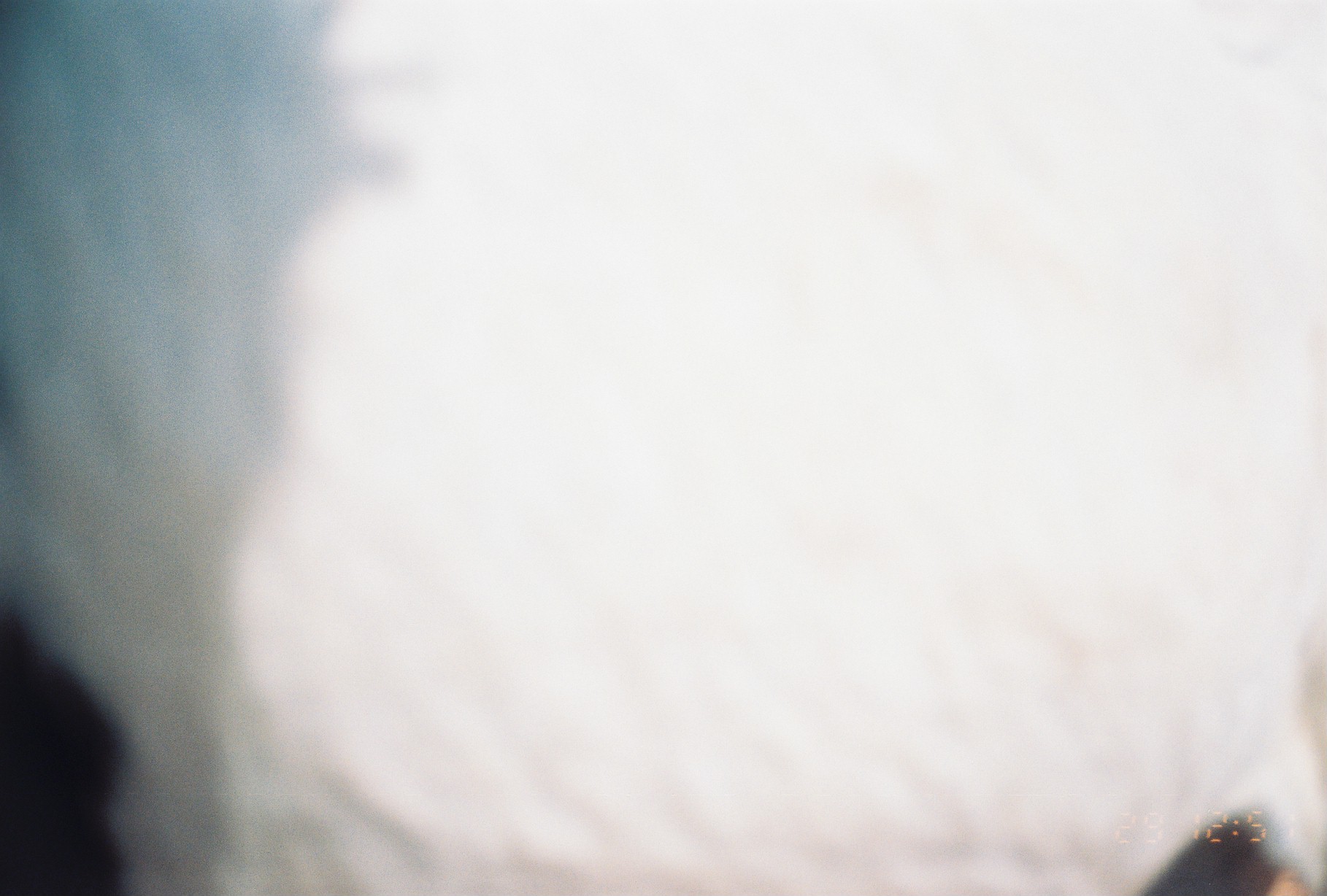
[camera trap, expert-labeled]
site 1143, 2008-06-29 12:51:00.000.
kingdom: Animalia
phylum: Chordata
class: Mammalia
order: Artiodactyla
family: Bovidae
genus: Capra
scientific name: Capra aegagrus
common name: wild goat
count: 1